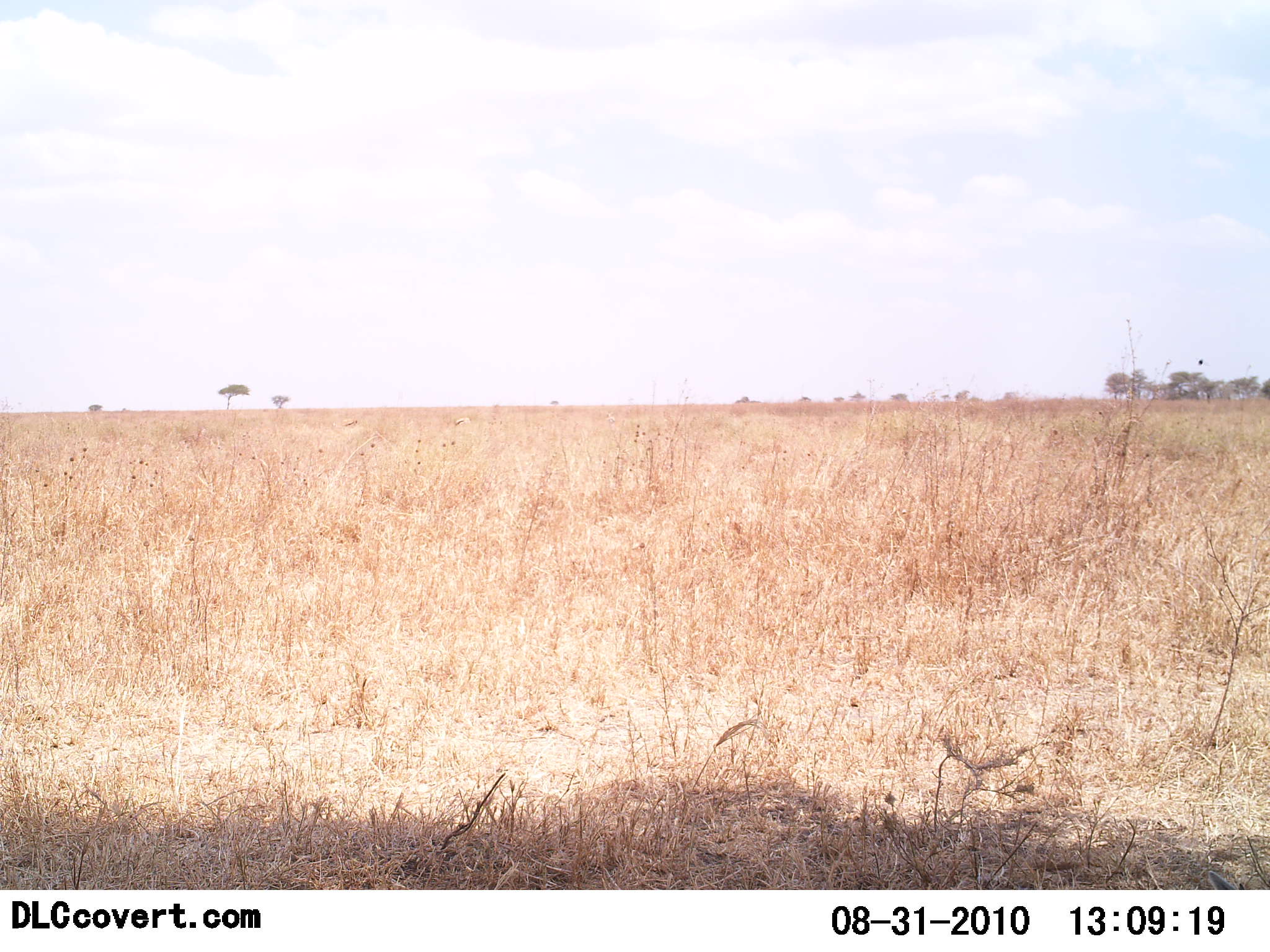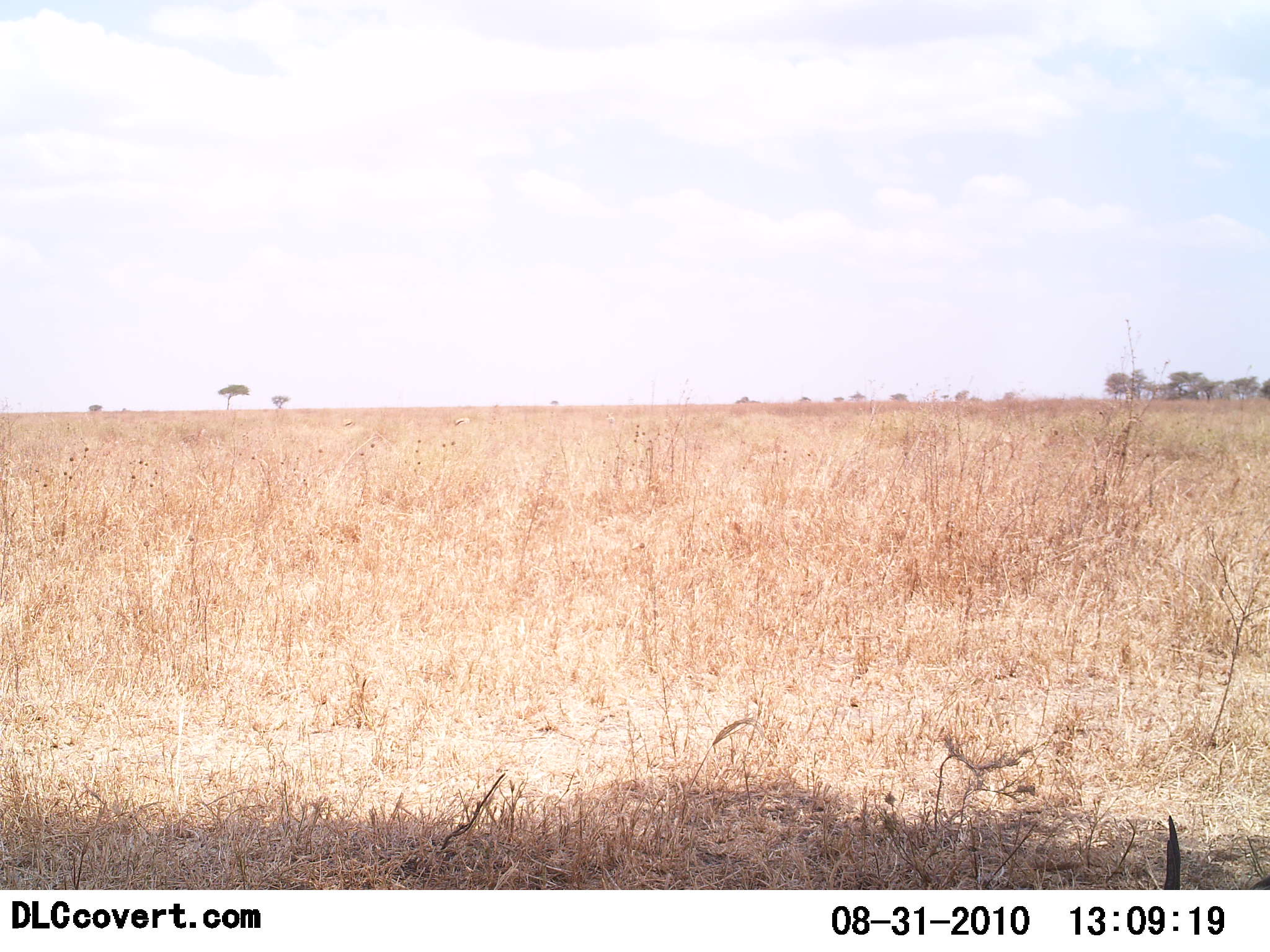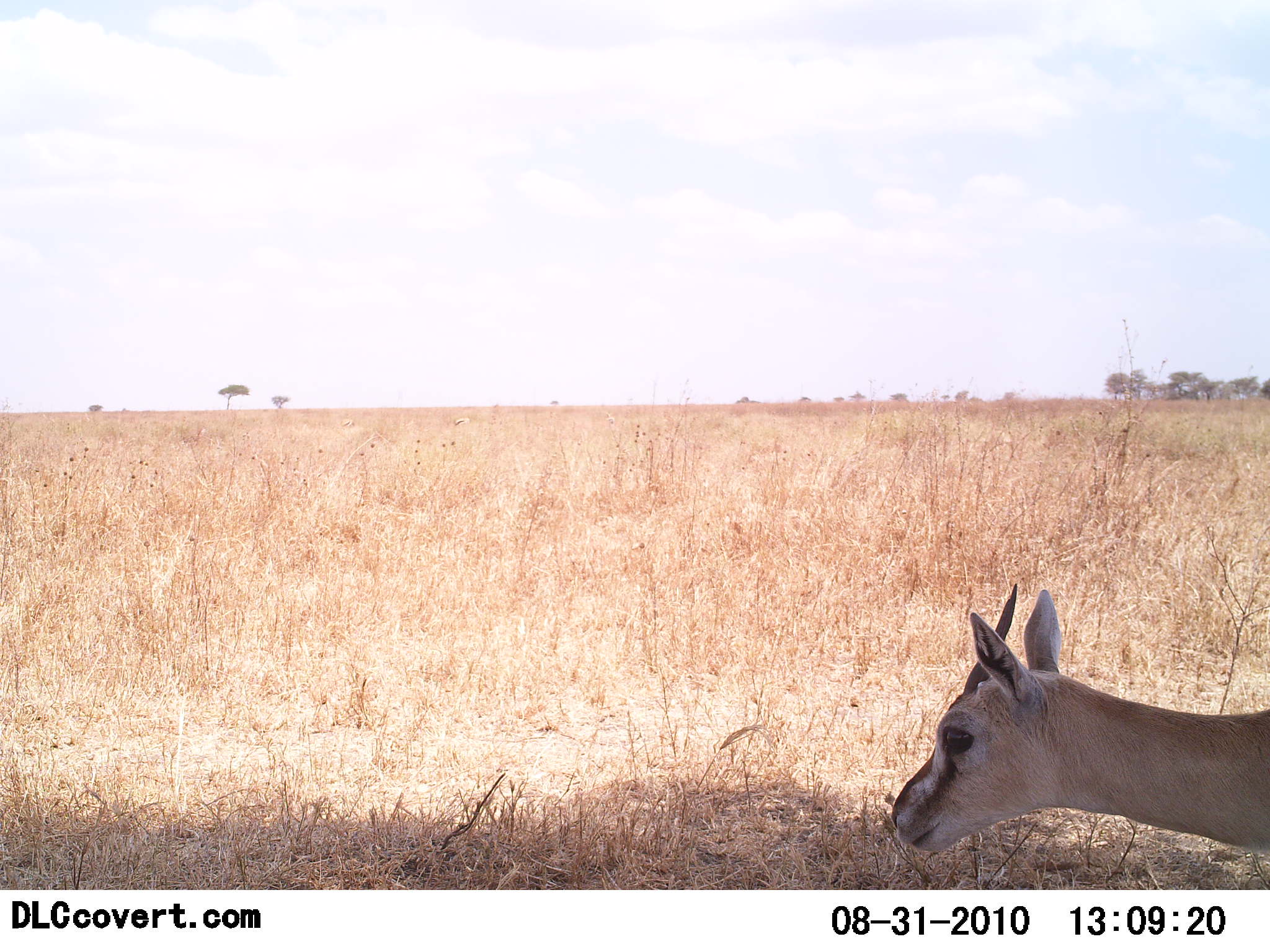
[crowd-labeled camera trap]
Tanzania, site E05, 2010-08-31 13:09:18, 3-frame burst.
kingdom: Animalia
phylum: Chordata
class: Mammalia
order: Artiodactyla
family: Bovidae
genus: Eudorcas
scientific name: Eudorcas thomsonii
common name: thomson's gazelle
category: gazellethomsons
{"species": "gazellethomsons (thomson's gazelle) (Eudorcas thomsonii)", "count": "1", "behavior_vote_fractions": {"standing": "14%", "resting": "7%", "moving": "64%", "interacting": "0%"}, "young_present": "0%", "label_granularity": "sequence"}